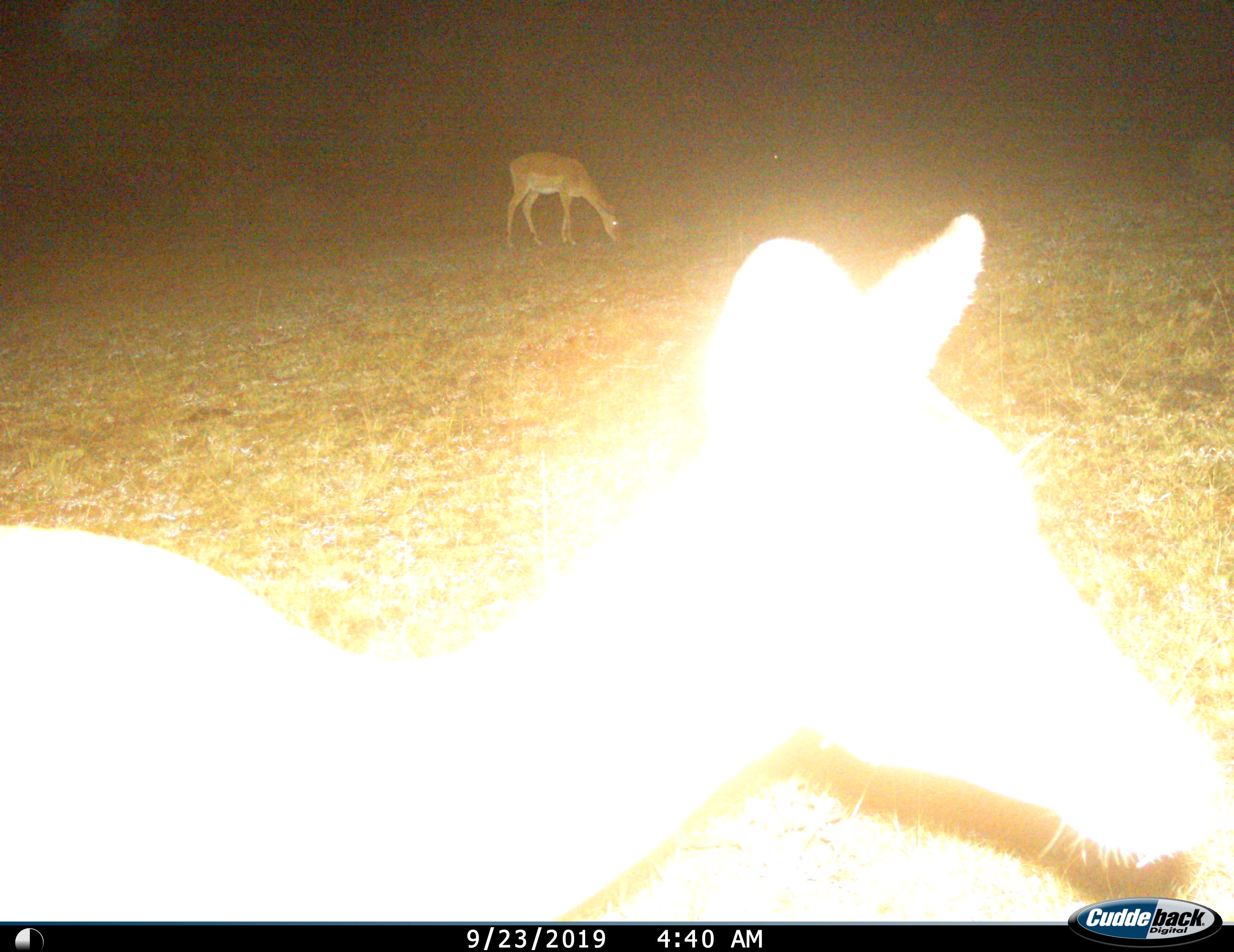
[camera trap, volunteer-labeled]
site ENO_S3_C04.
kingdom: Animalia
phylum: Chordata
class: Mammalia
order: Artiodactyla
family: Bovidae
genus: Aepyceros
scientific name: Aepyceros melampus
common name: impala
Impala (Aepyceros melampus), count 2. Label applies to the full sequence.